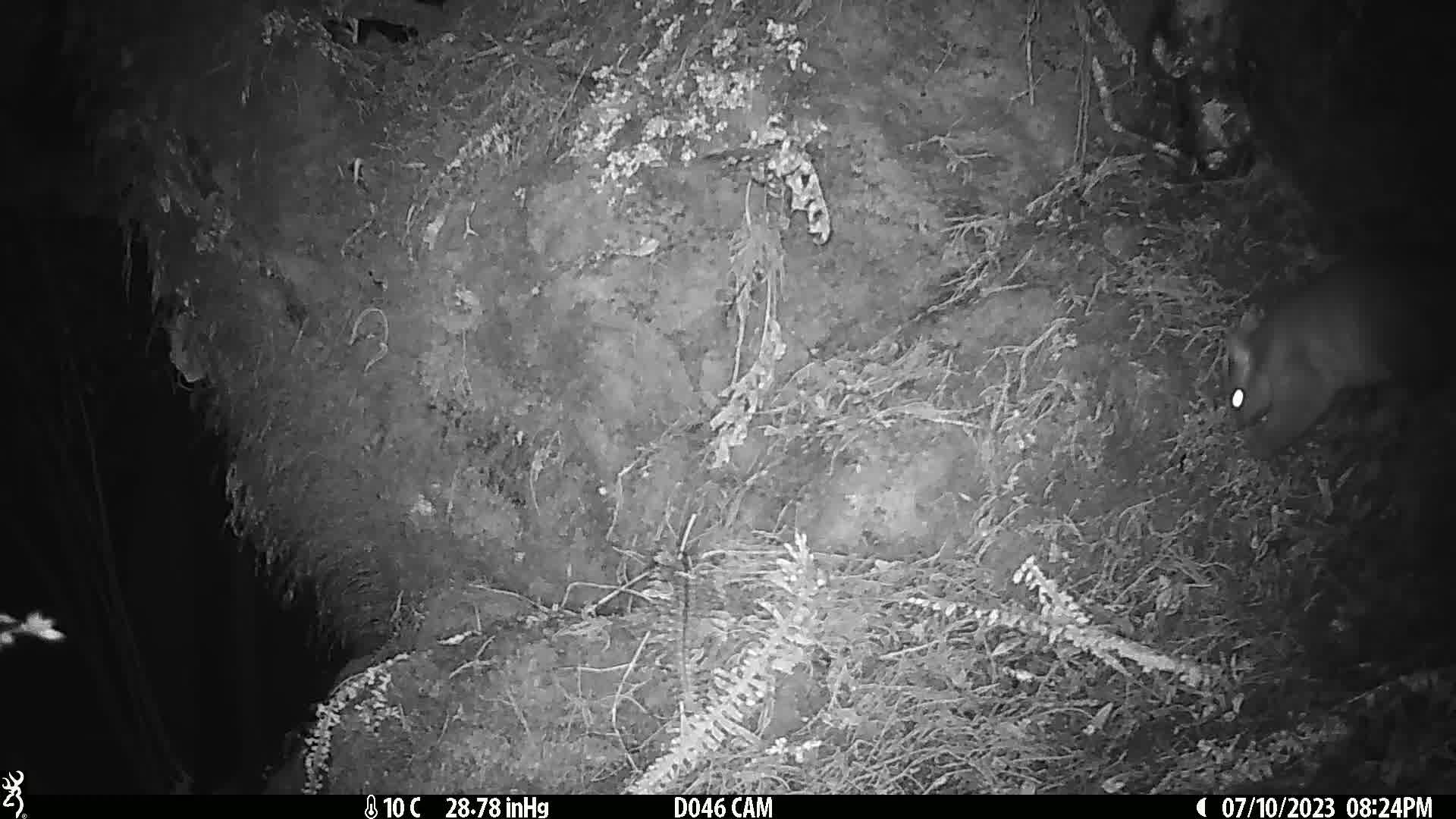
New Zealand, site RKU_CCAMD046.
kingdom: Animalia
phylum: Chordata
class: Mammalia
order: Diprotodontia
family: Phalangeridae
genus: Trichosurus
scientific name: Trichosurus vulpecula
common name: common brushtail possum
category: possum